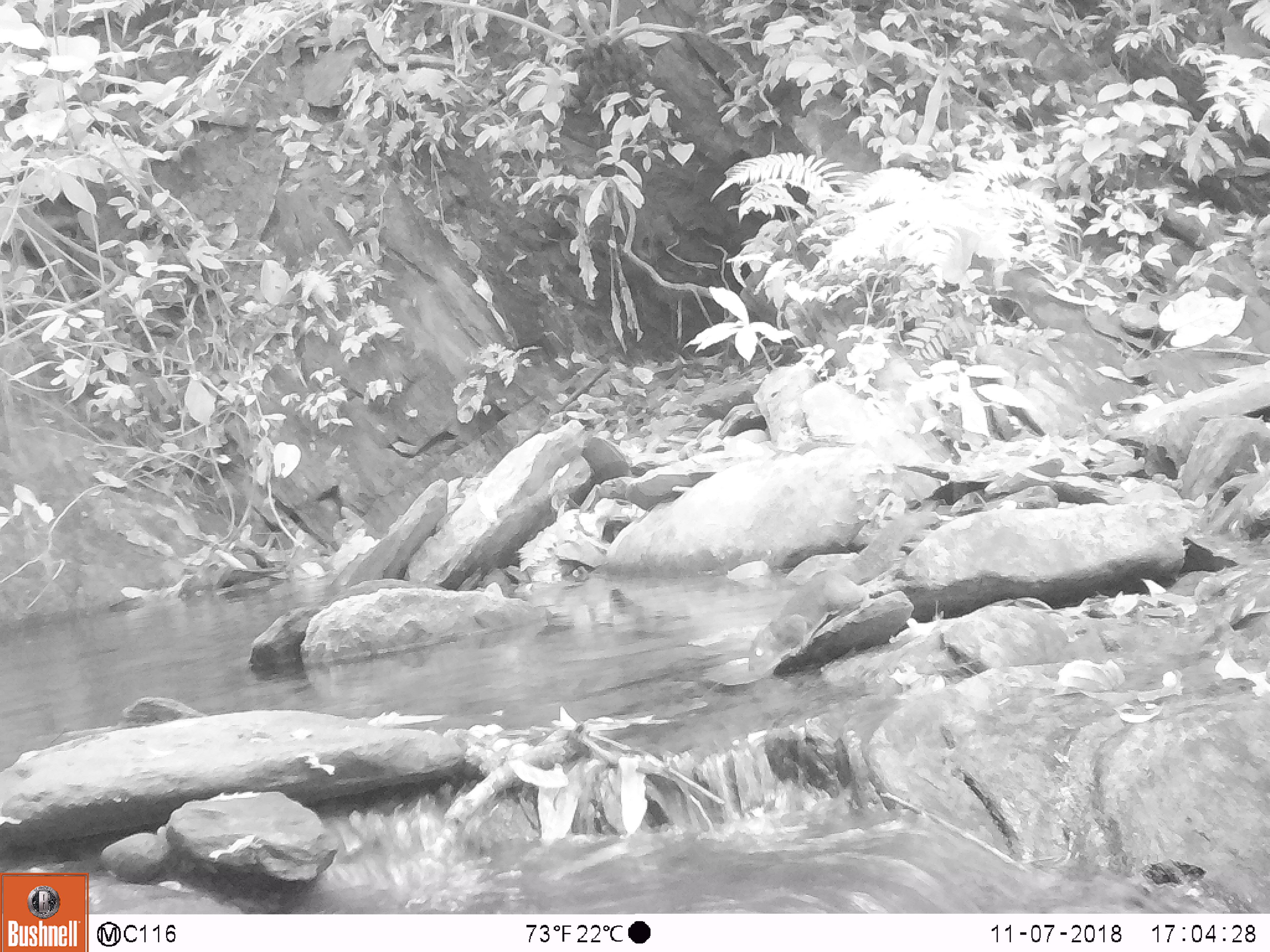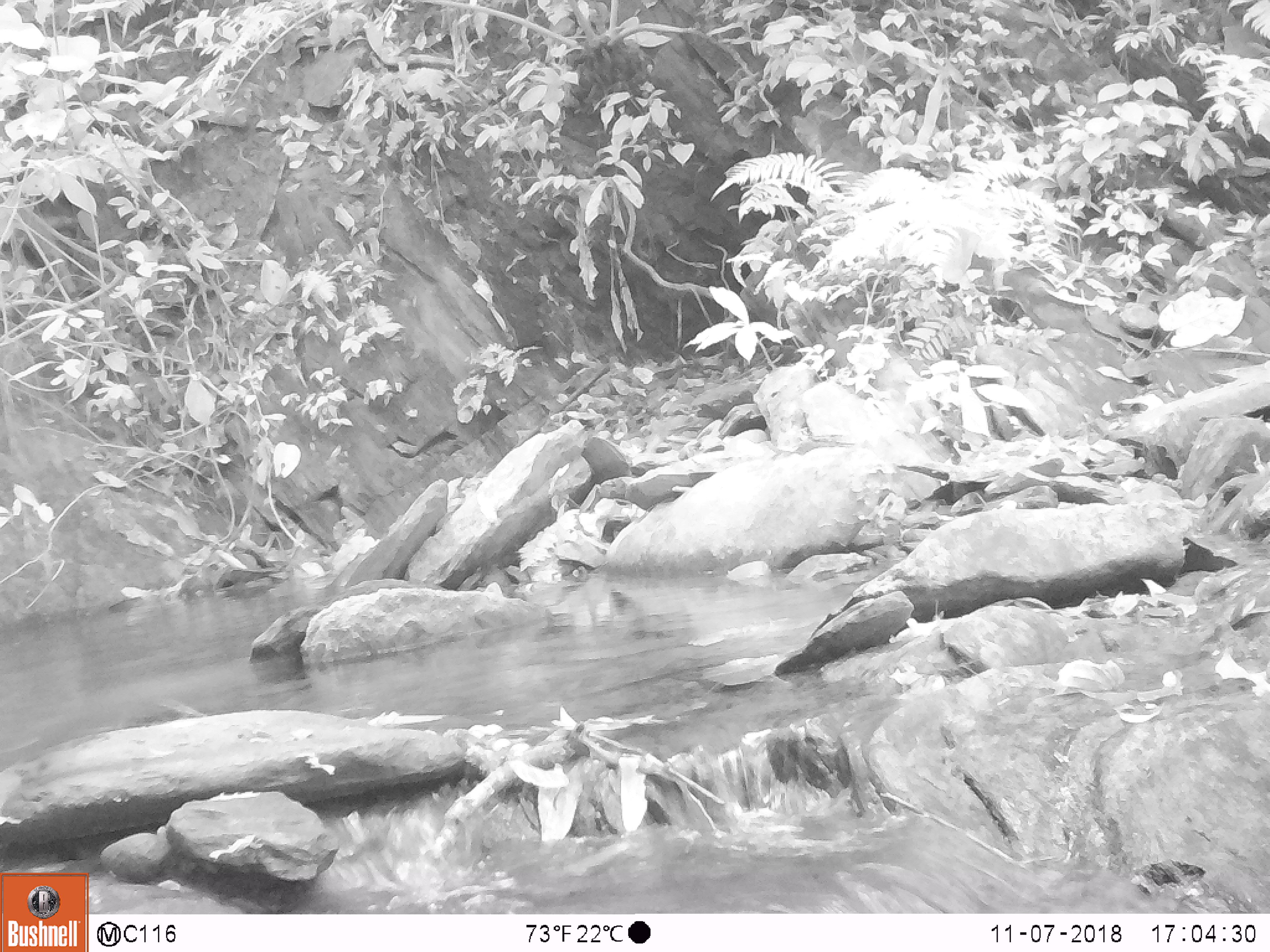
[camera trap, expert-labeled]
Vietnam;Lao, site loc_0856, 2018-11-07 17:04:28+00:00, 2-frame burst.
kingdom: Animalia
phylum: Chordata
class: Mammalia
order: Rodentia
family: Sciuridae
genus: Dremomys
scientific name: Dremomys rufigenis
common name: red-cheeked squirrel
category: red cheeked squirrel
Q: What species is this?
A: Red cheeked squirrel (red-cheeked squirrel) (Dremomys rufigenis).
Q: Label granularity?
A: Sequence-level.